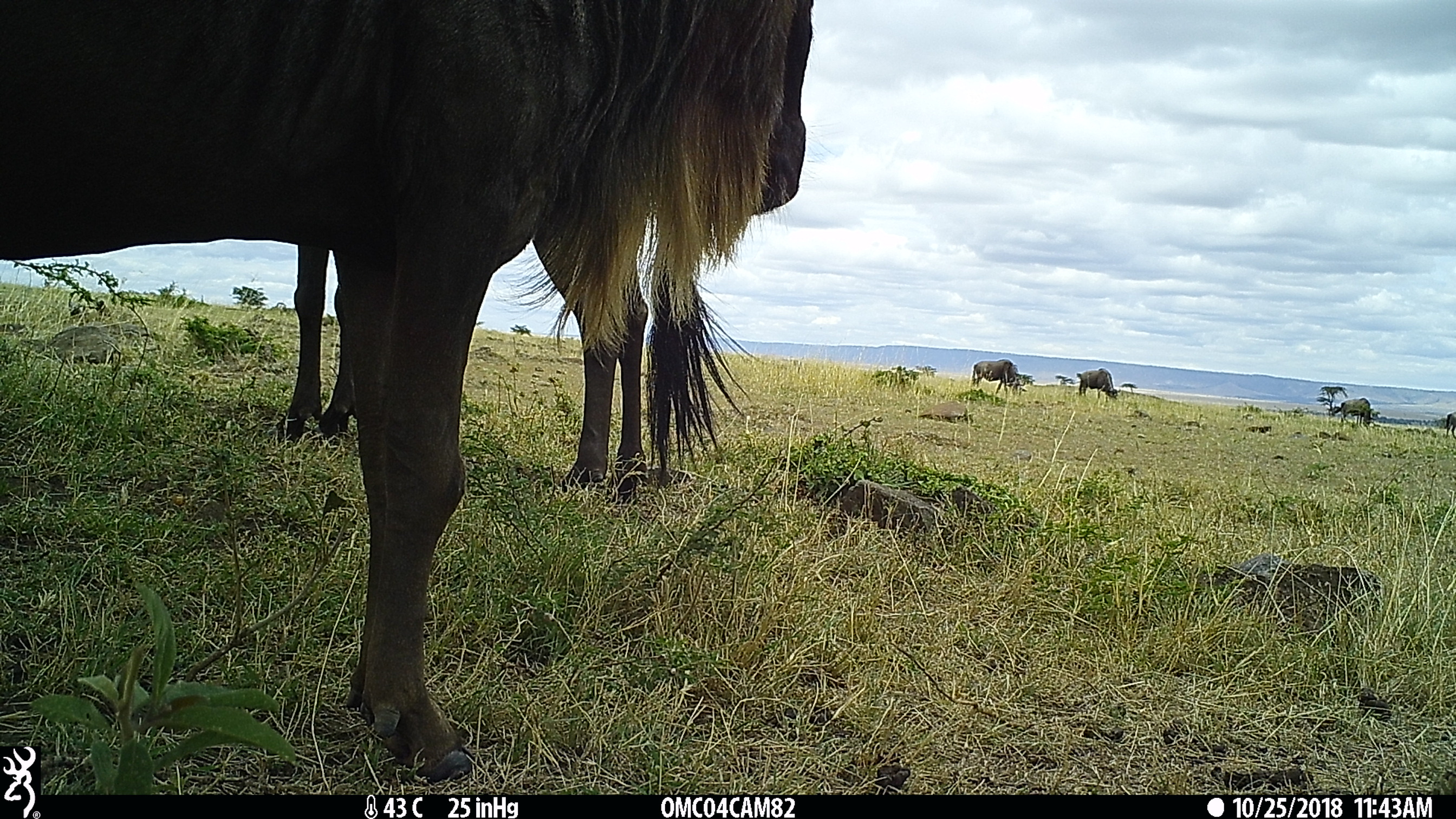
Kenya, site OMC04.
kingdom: Animalia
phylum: Chordata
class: Mammalia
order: Artiodactyla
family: Bovidae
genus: Connochaetes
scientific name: Connochaetes taurinus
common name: blue wildebeest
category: wildebeest